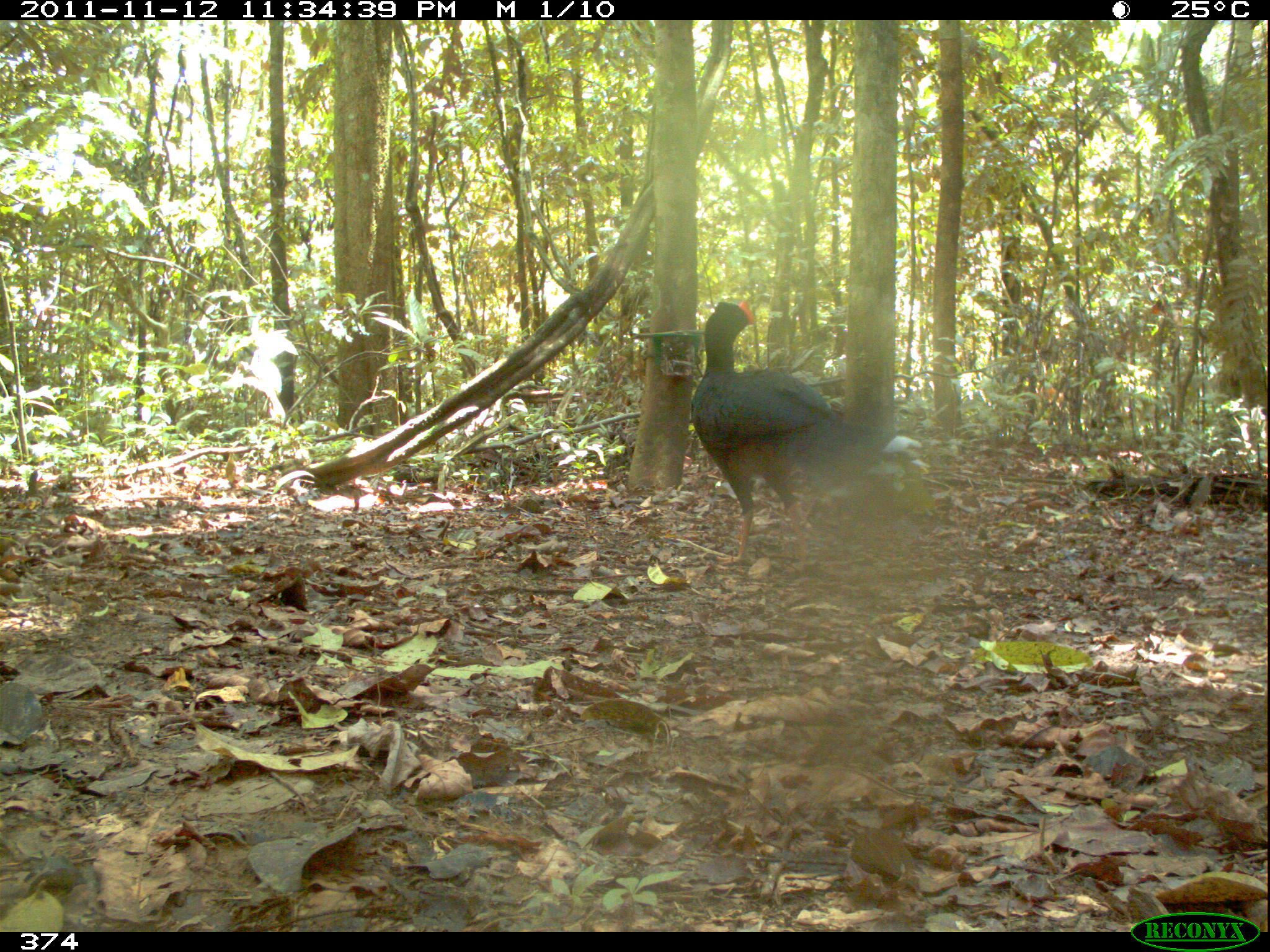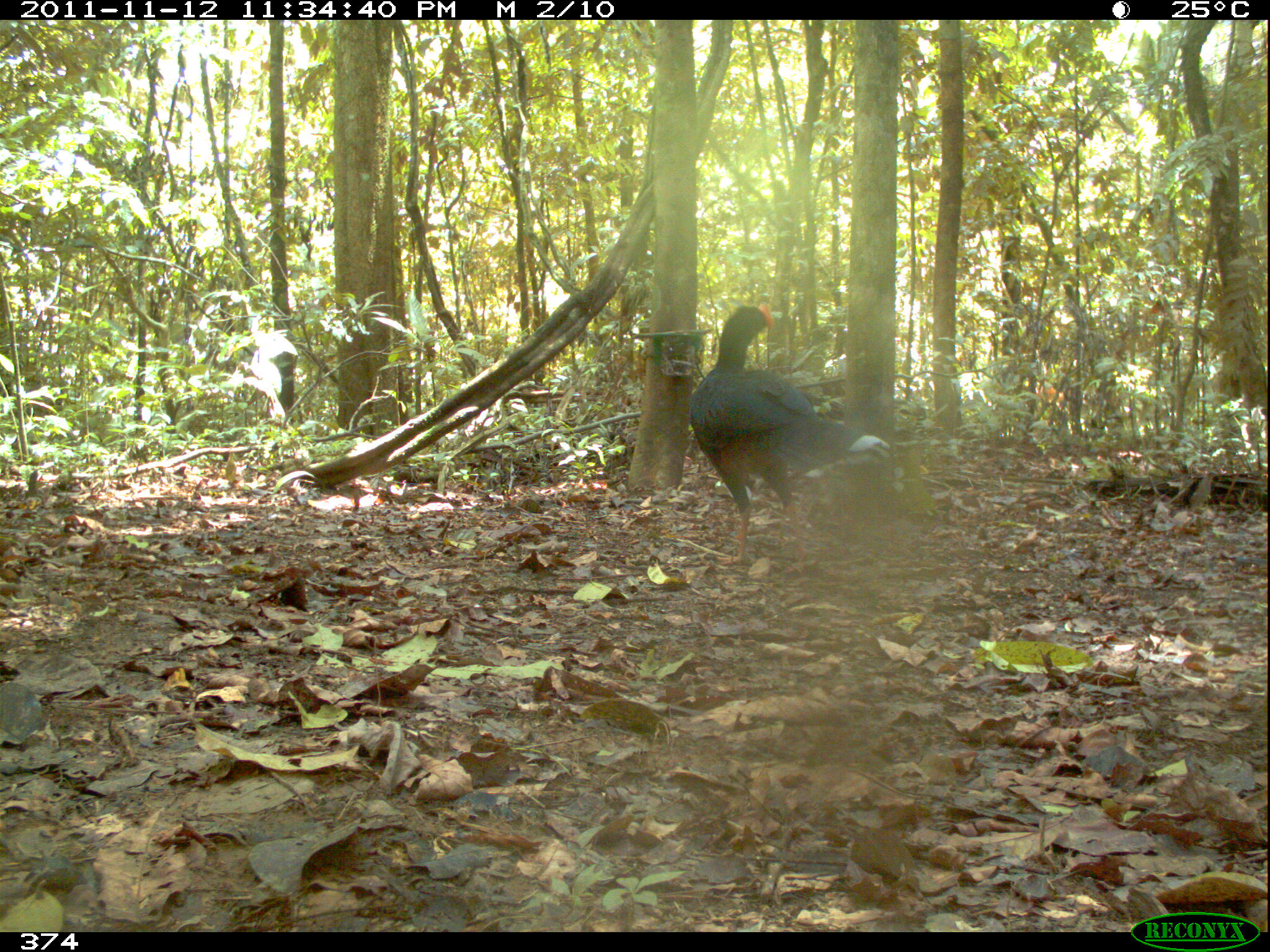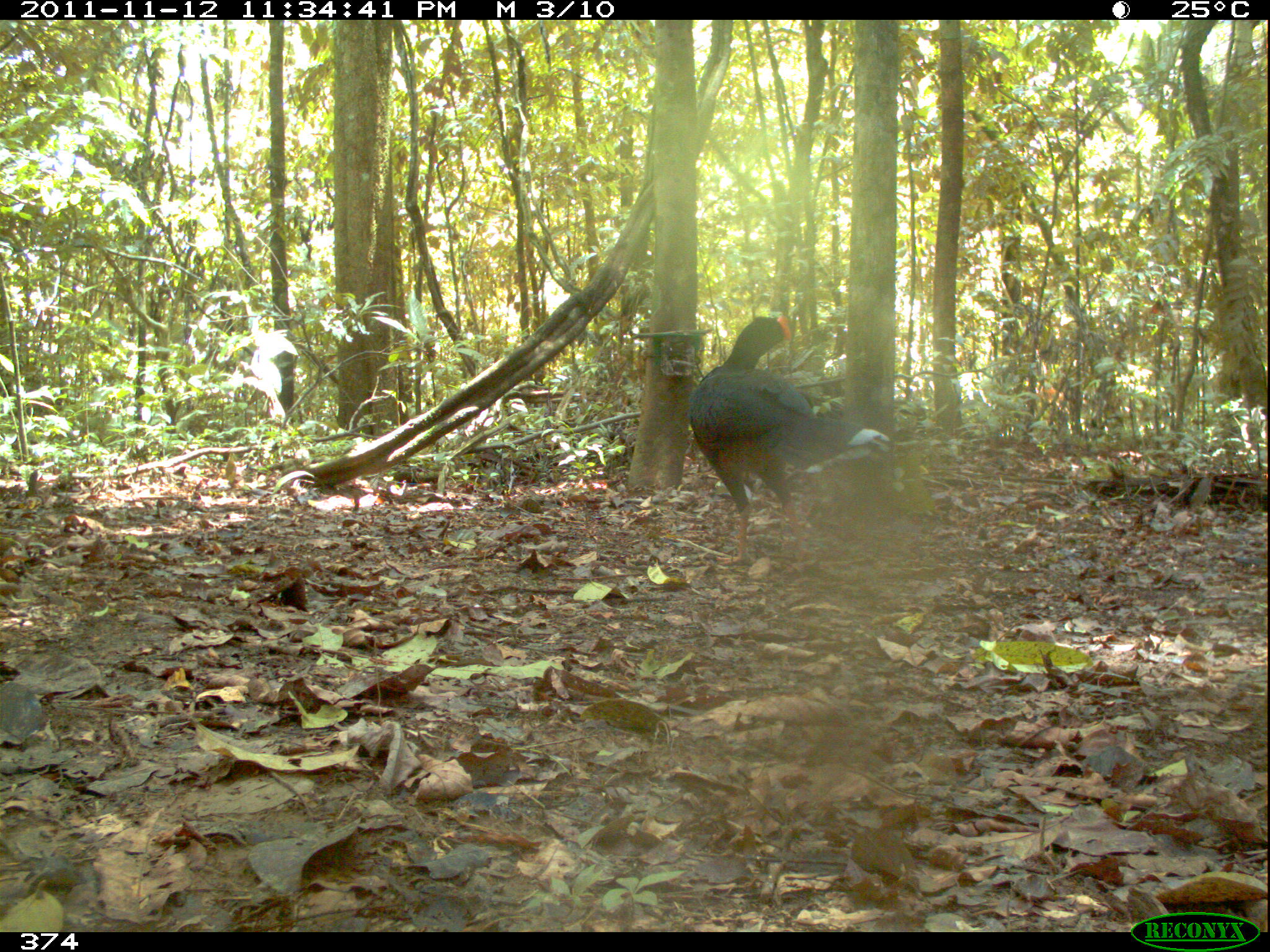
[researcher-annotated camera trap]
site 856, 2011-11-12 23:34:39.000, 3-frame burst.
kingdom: Animalia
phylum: Chordata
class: Aves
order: Galliformes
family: Cracidae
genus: Mitu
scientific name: Mitu tuberosum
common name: razor-billed curassow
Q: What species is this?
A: Mitu tuberosum (razor-billed curassow).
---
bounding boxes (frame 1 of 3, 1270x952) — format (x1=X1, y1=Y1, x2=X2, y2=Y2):
mitu tuberosum: (x1=691, y1=297, x2=922, y2=575)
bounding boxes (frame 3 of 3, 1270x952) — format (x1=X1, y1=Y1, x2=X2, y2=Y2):
mitu tuberosum: (x1=686, y1=314, x2=892, y2=566)